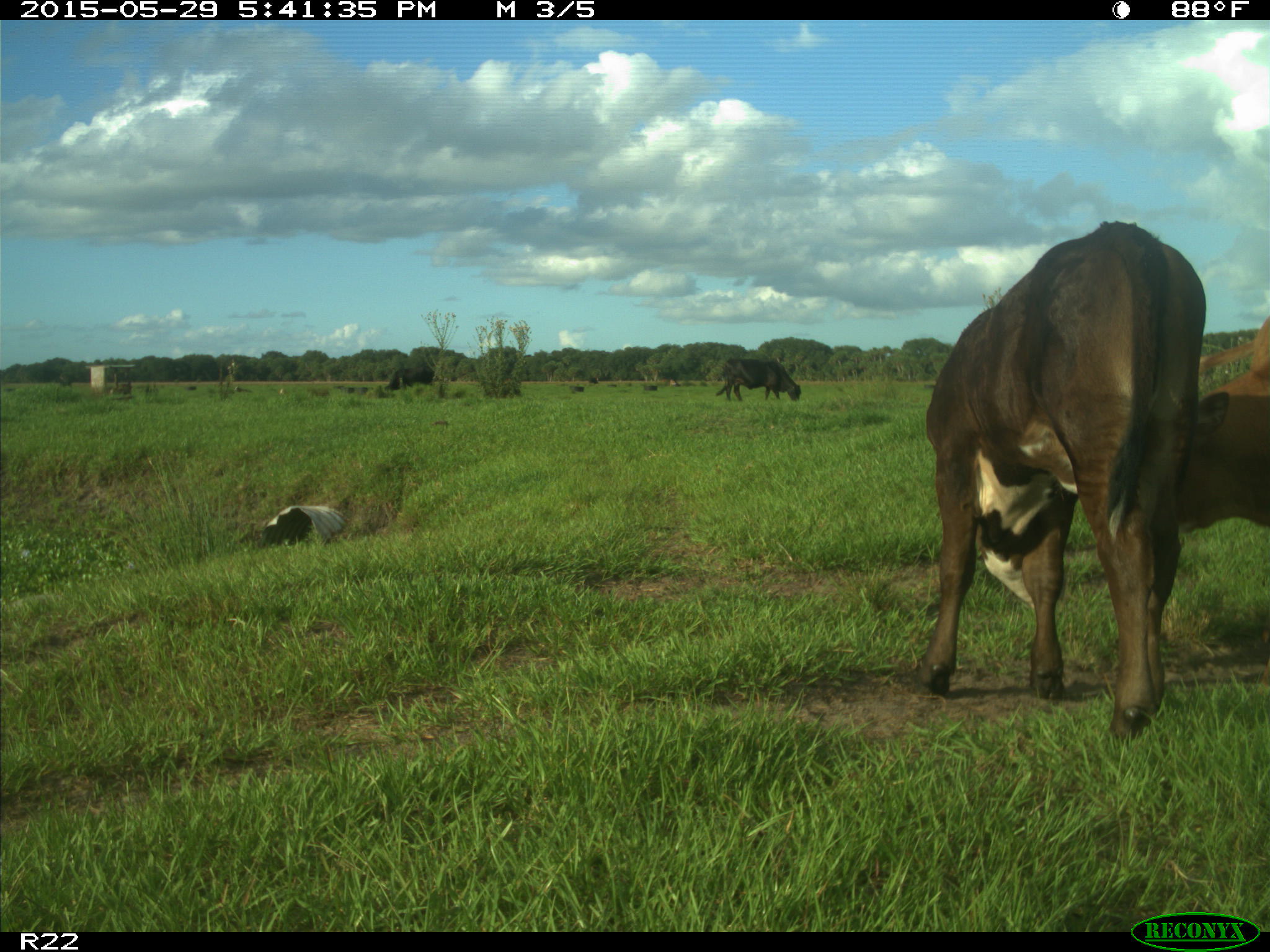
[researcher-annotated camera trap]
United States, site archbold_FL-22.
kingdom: Animalia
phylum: Chordata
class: Mammalia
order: Artiodactyla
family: Bovidae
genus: Bos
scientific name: Bos taurus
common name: domestic cow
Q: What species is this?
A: Bos taurus (domestic cow).